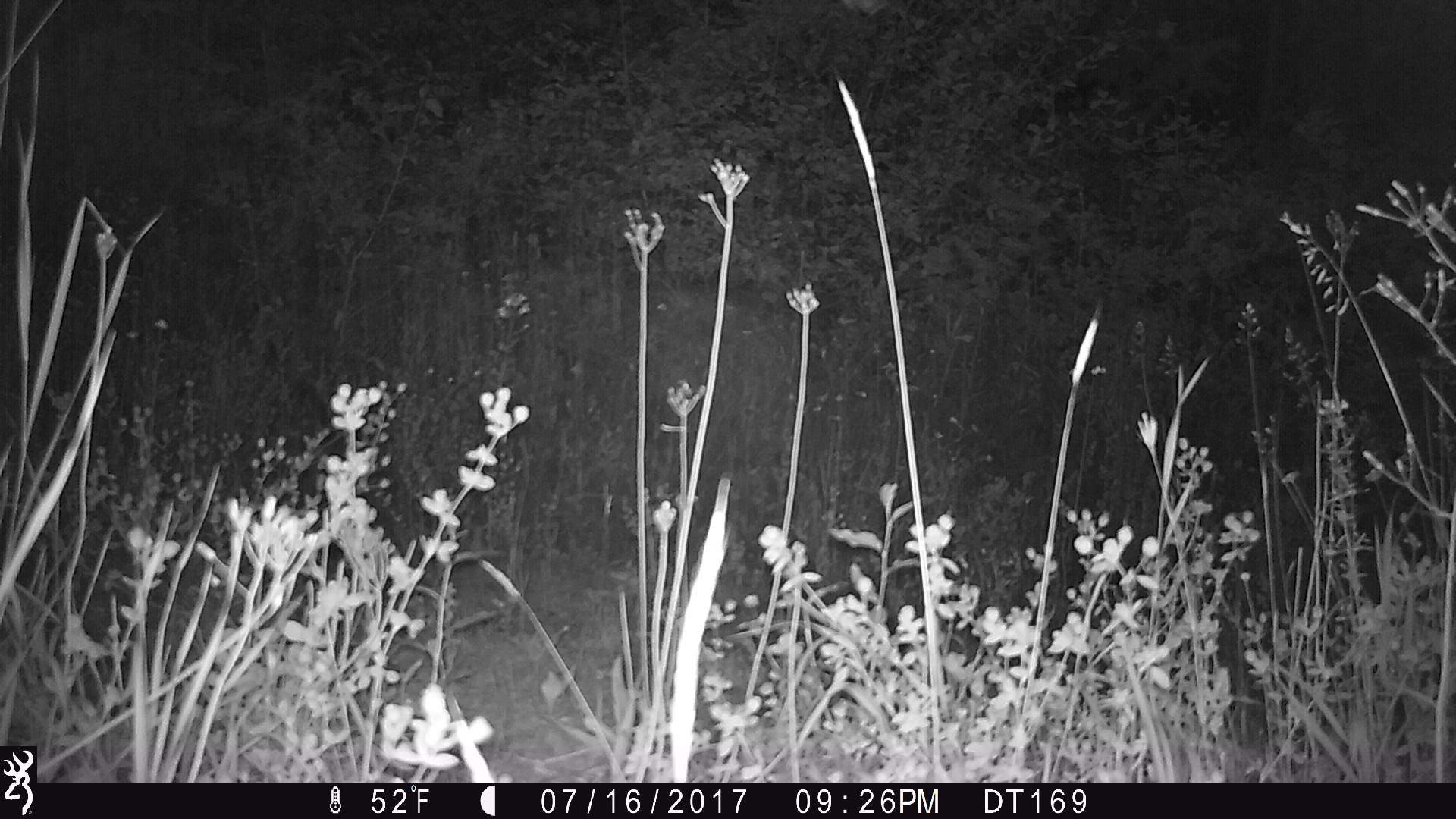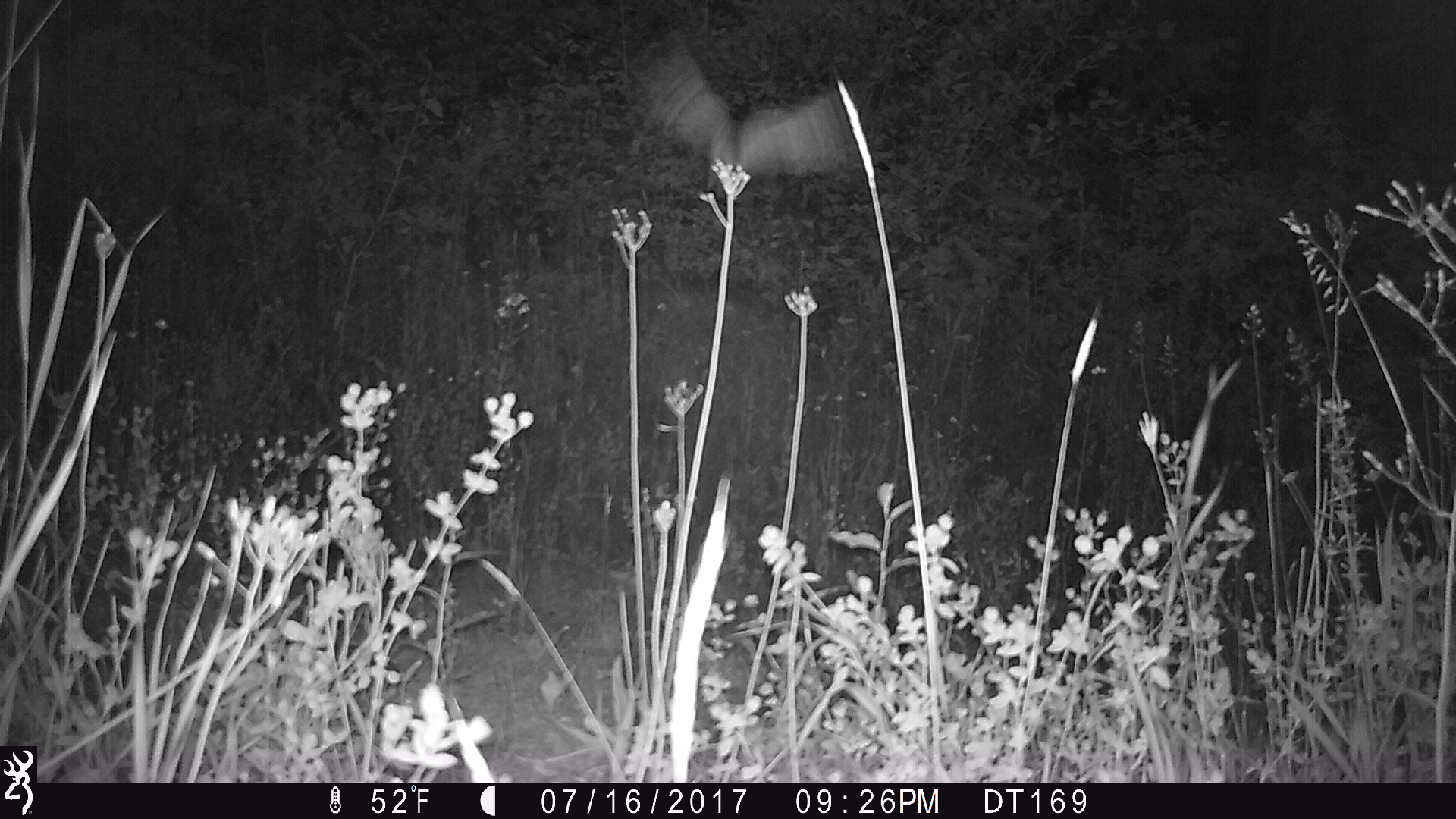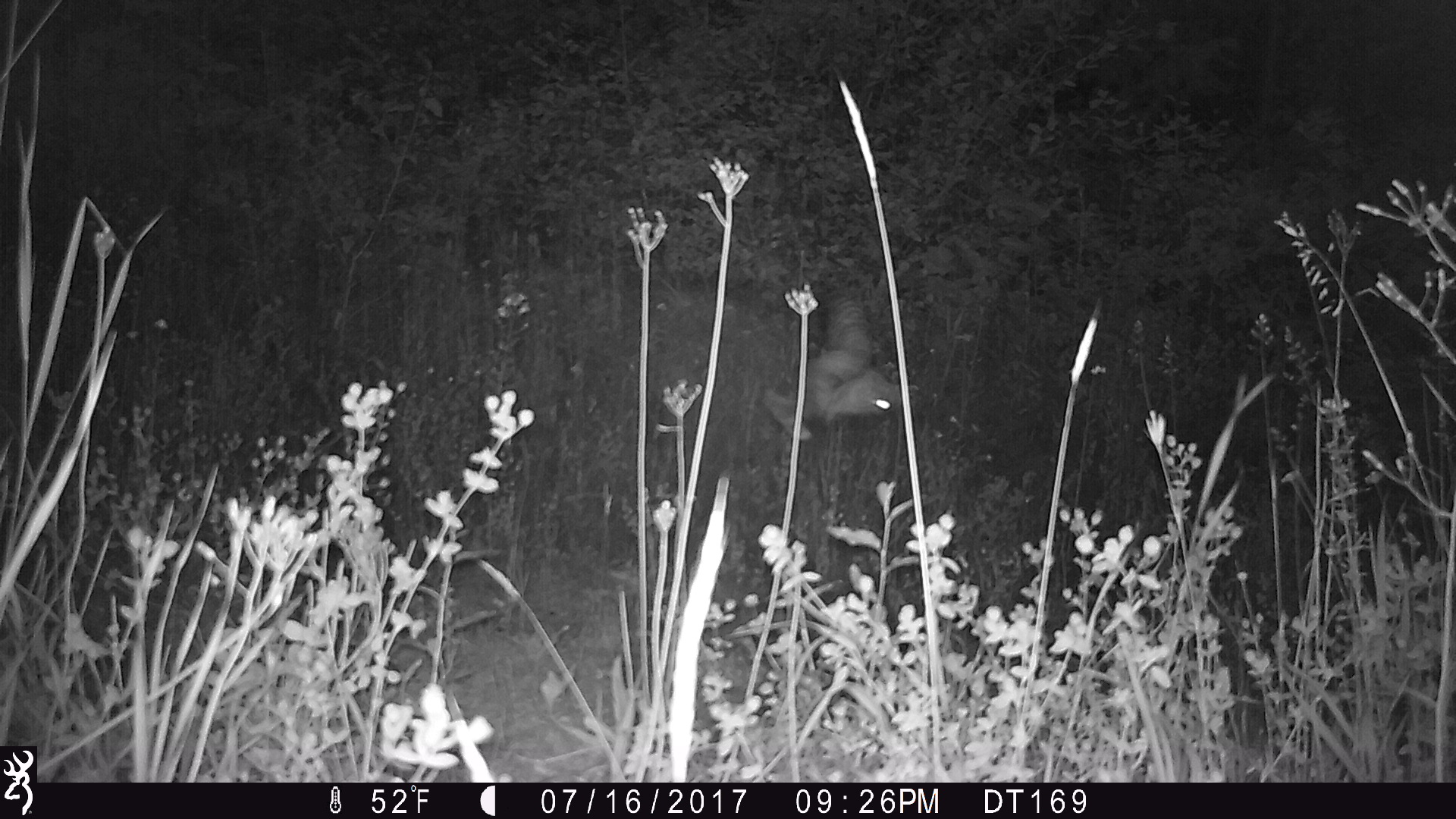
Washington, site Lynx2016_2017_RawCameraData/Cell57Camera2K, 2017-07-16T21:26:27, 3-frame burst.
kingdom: Animalia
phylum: Chordata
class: Aves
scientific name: Aves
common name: birds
Aves (birds). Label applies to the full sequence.